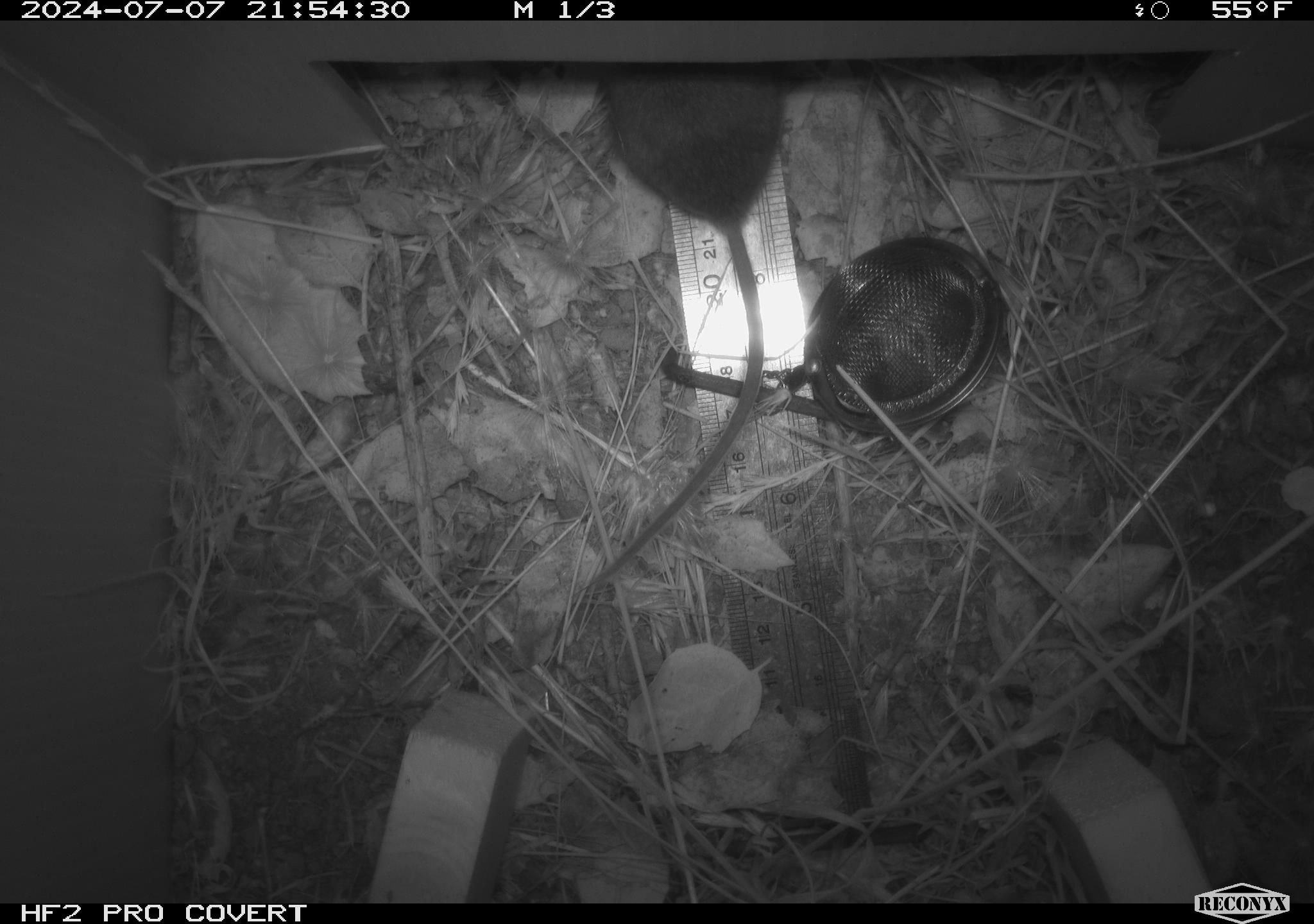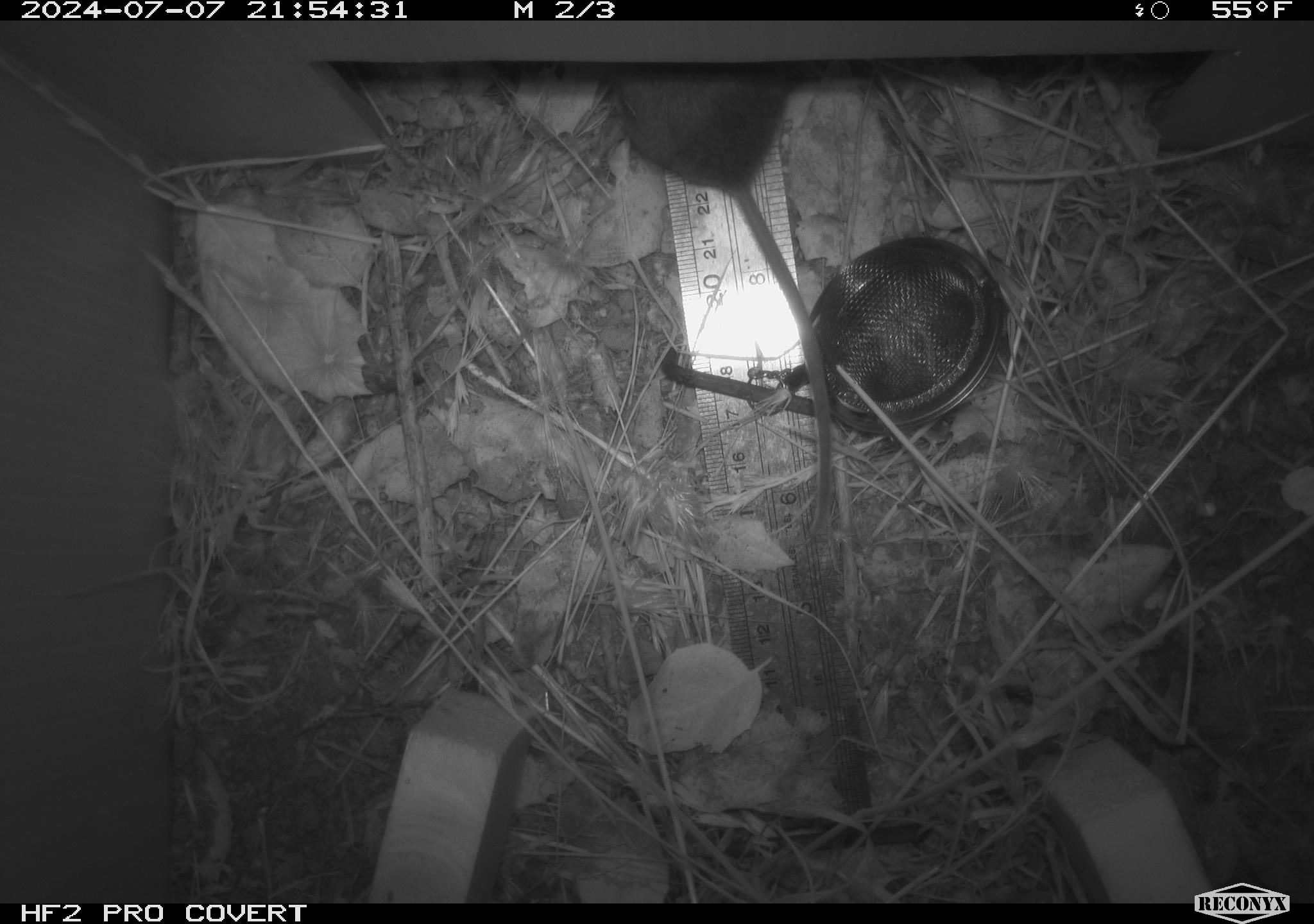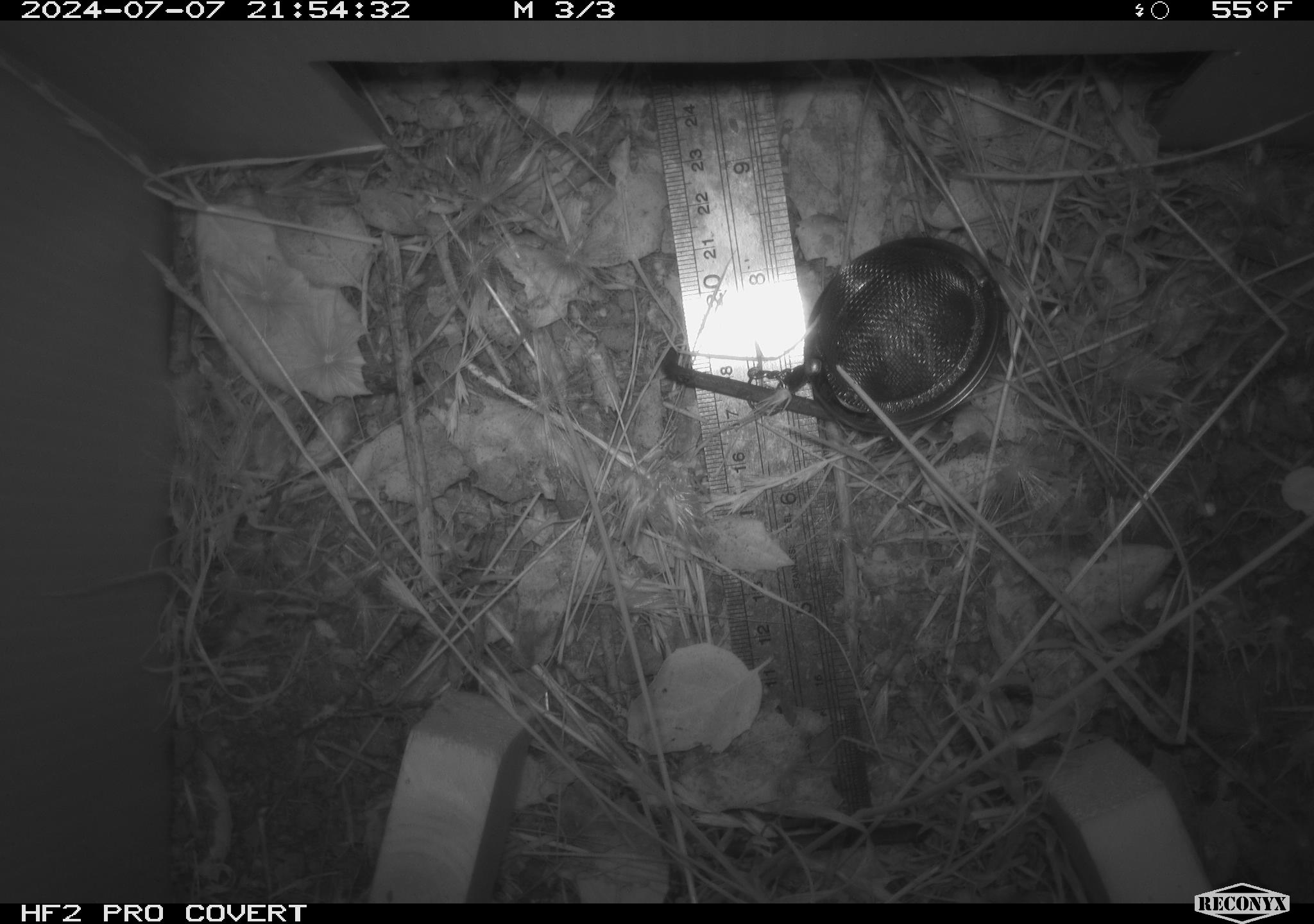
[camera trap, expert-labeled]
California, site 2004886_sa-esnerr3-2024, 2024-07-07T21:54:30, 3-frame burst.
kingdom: Animalia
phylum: Chordata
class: Mammalia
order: Rodentia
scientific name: Rodentia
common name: rodent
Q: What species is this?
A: Rodent (Rodentia).